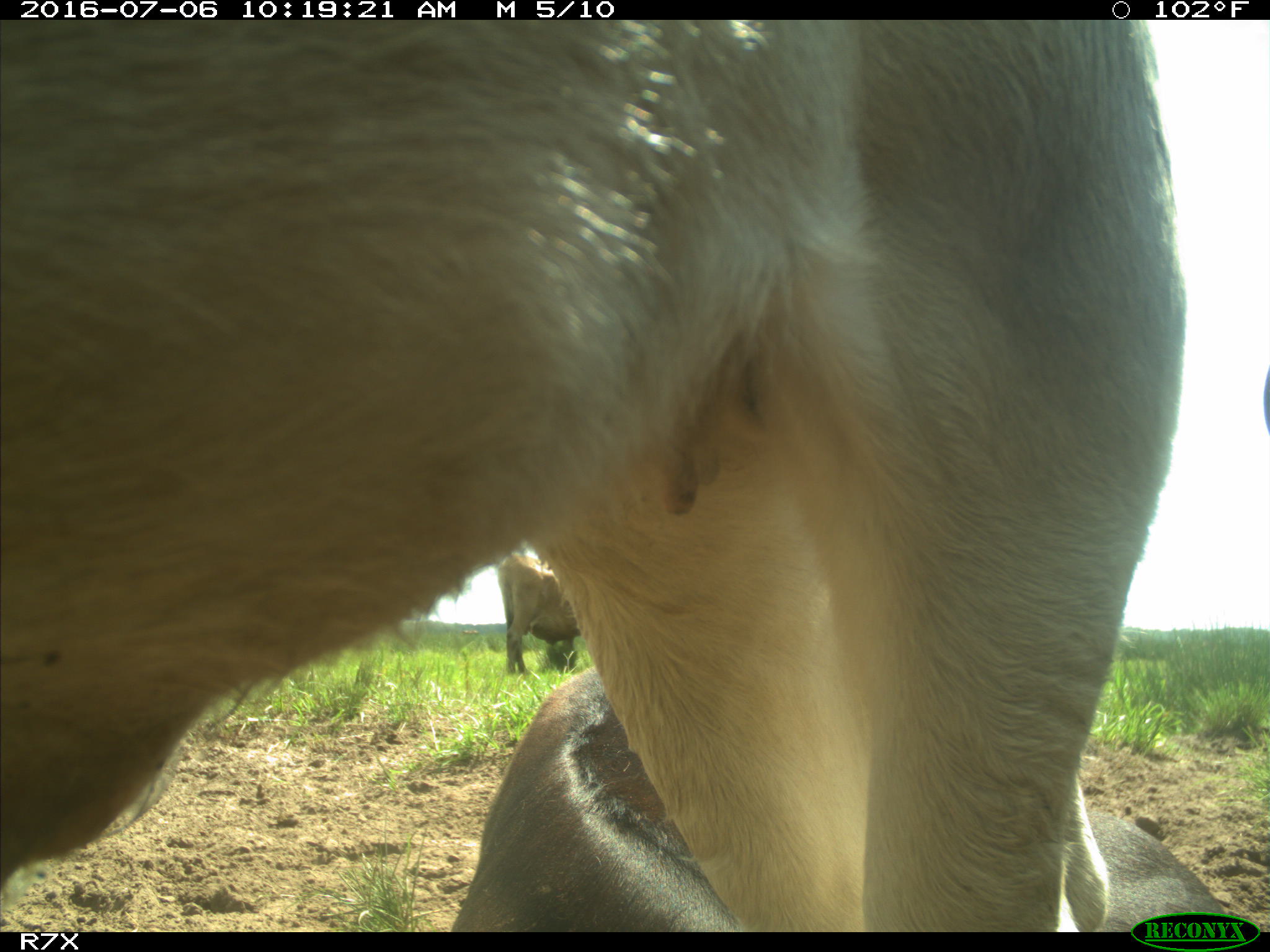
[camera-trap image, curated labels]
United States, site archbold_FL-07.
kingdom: Animalia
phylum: Chordata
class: Mammalia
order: Artiodactyla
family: Bovidae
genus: Bos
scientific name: Bos taurus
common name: domestic cow